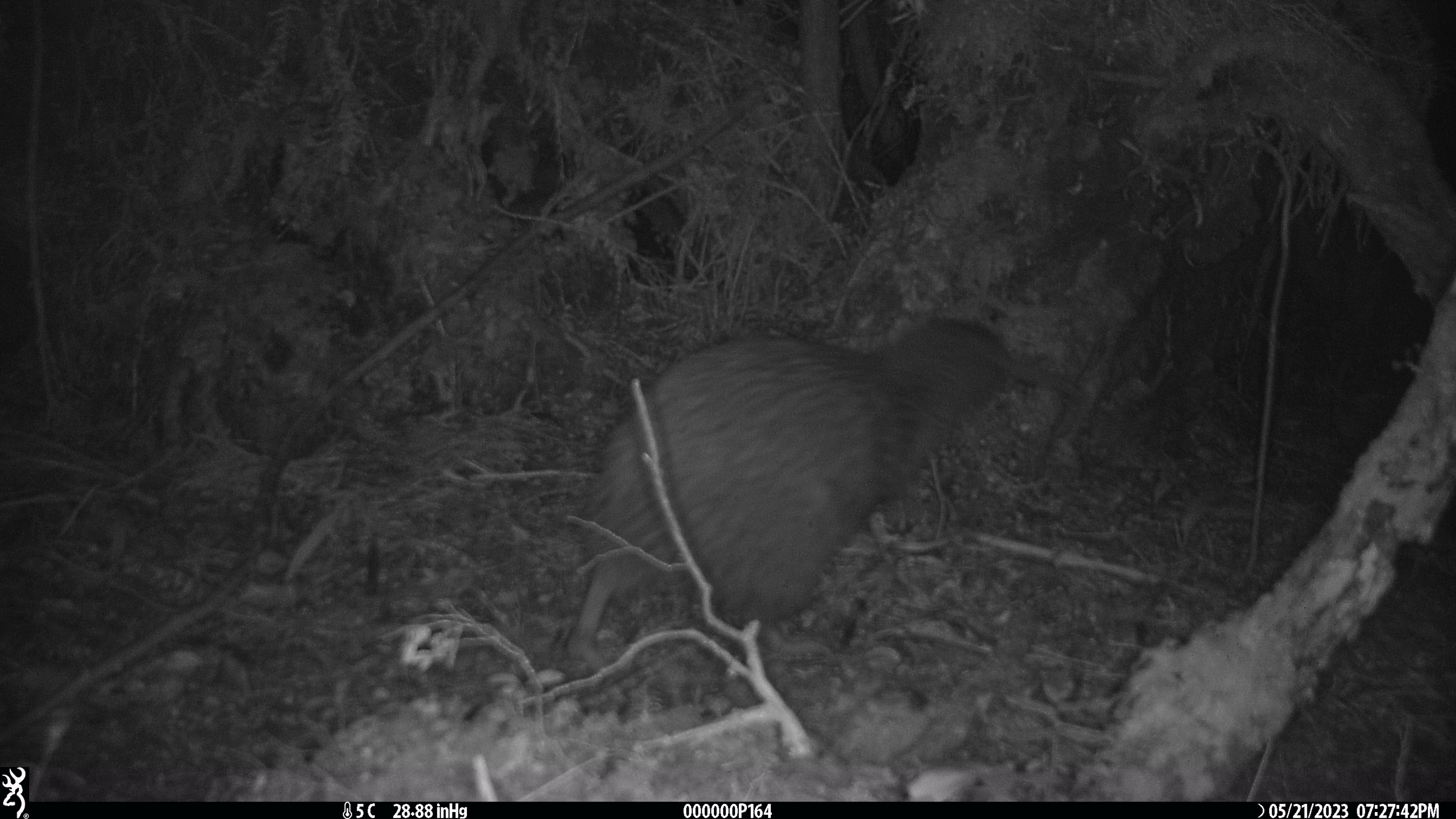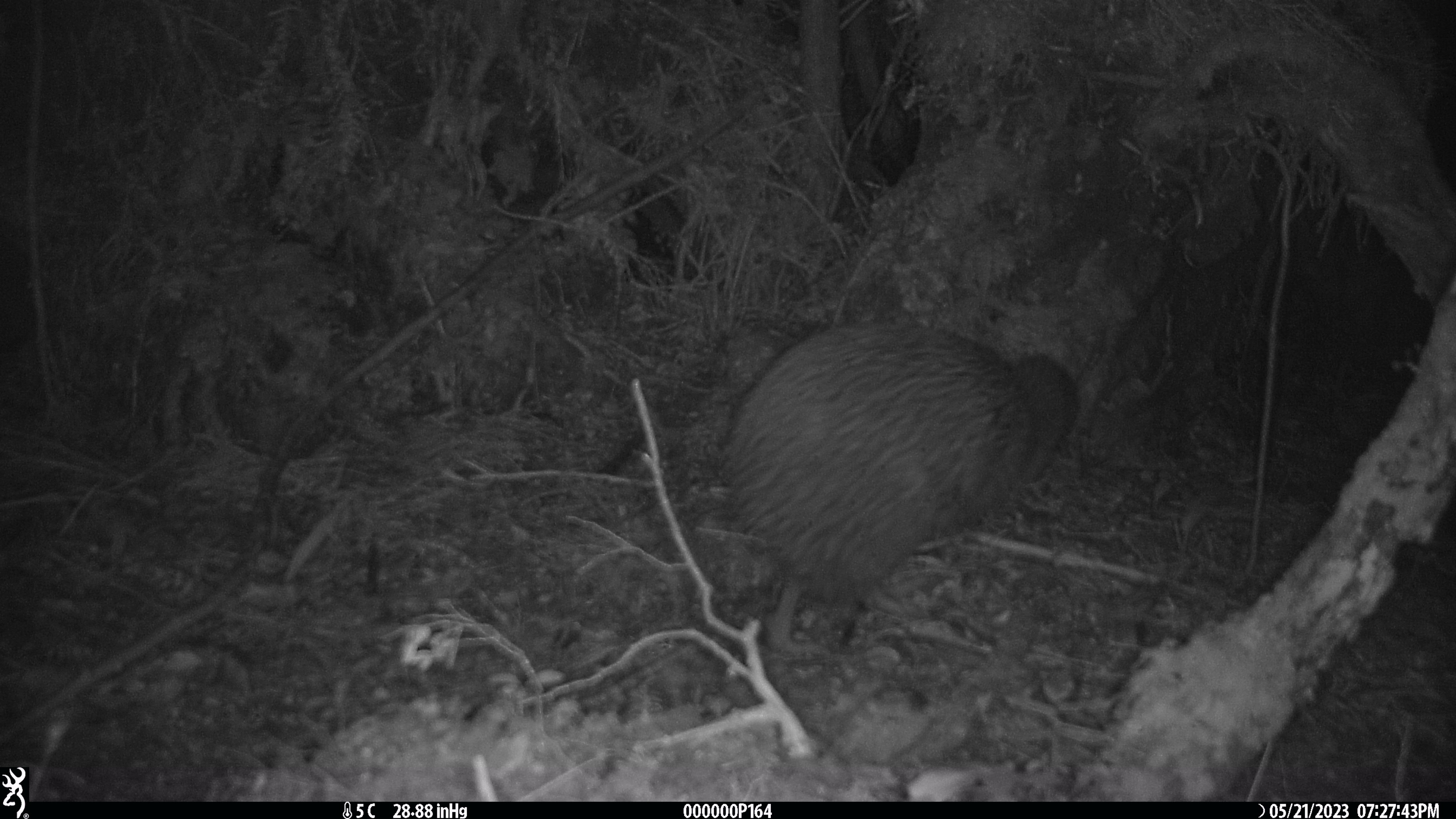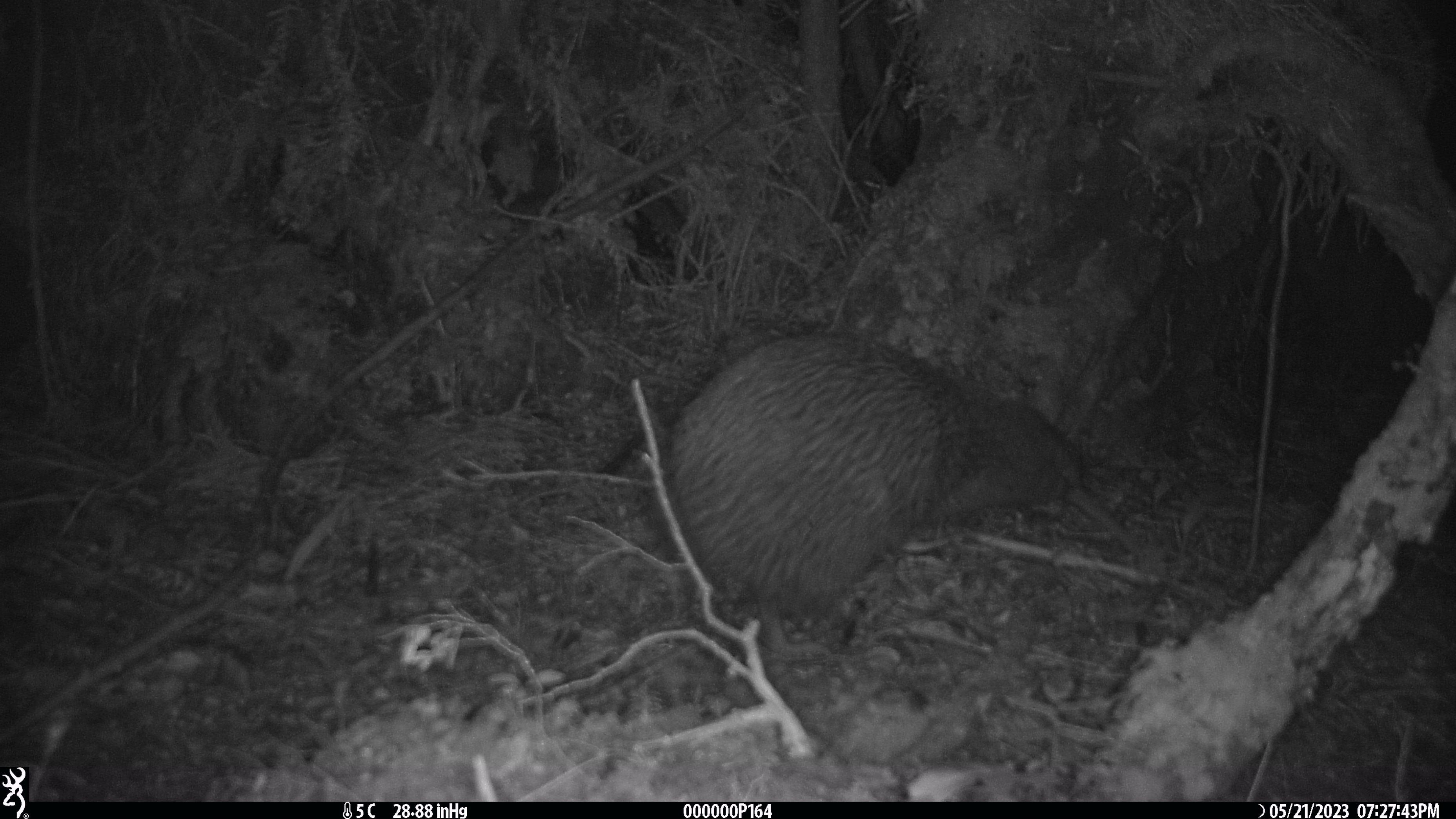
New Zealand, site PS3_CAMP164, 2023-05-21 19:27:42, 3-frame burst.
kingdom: Animalia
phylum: Chordata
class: Aves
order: Apterygiformes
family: Apterygidae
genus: Apteryx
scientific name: Apteryx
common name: kiwi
Kiwi (Apteryx).